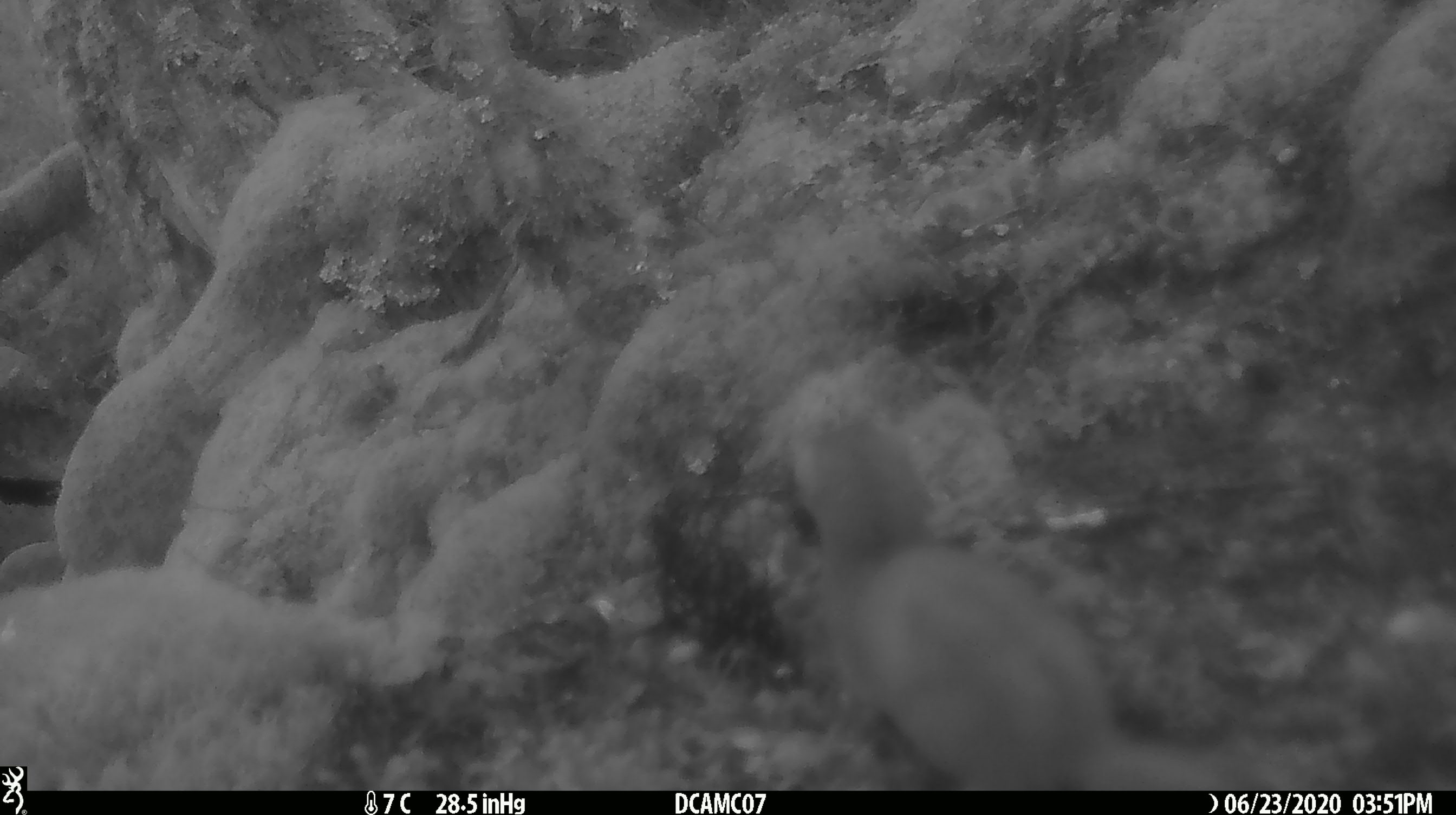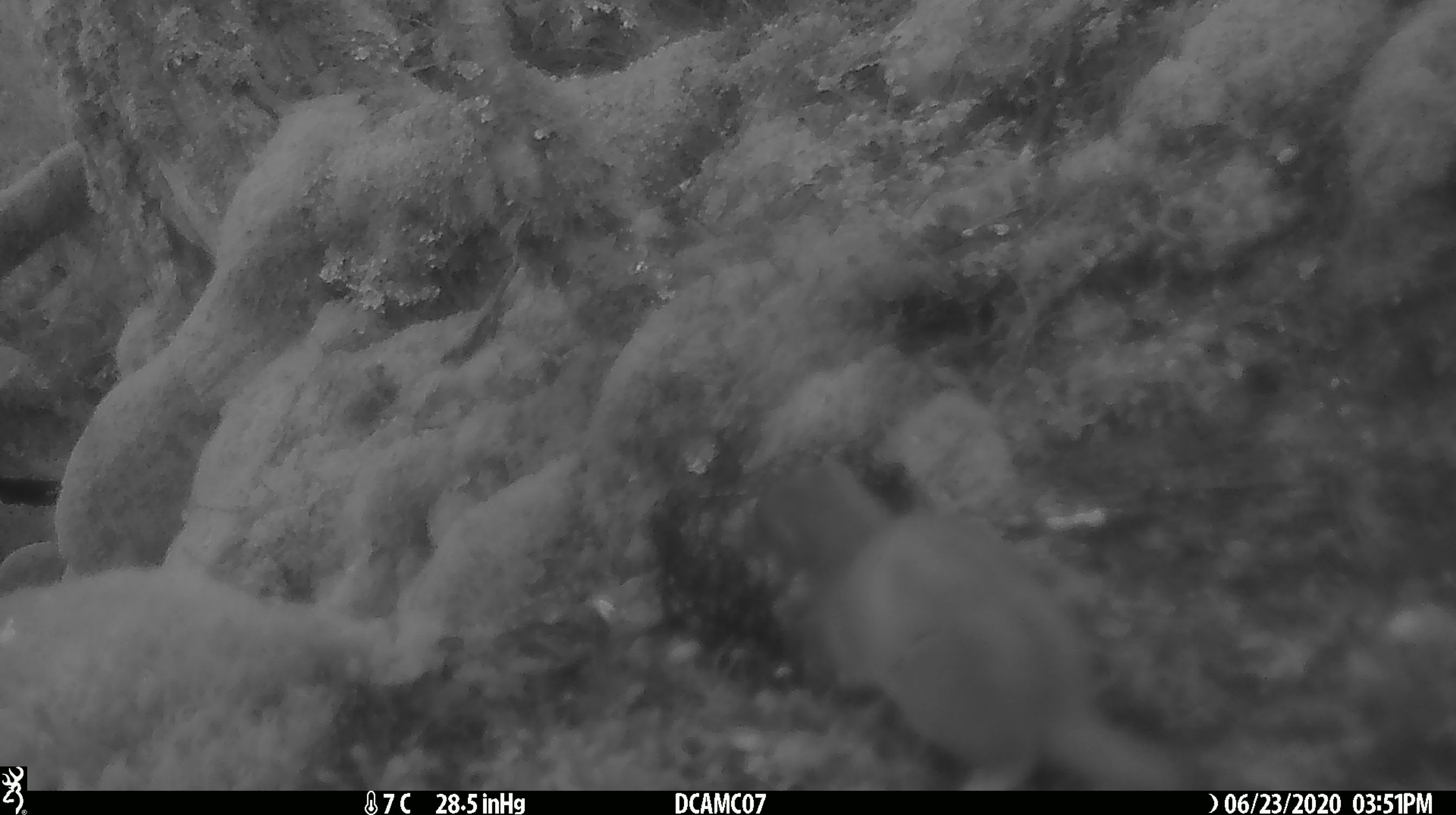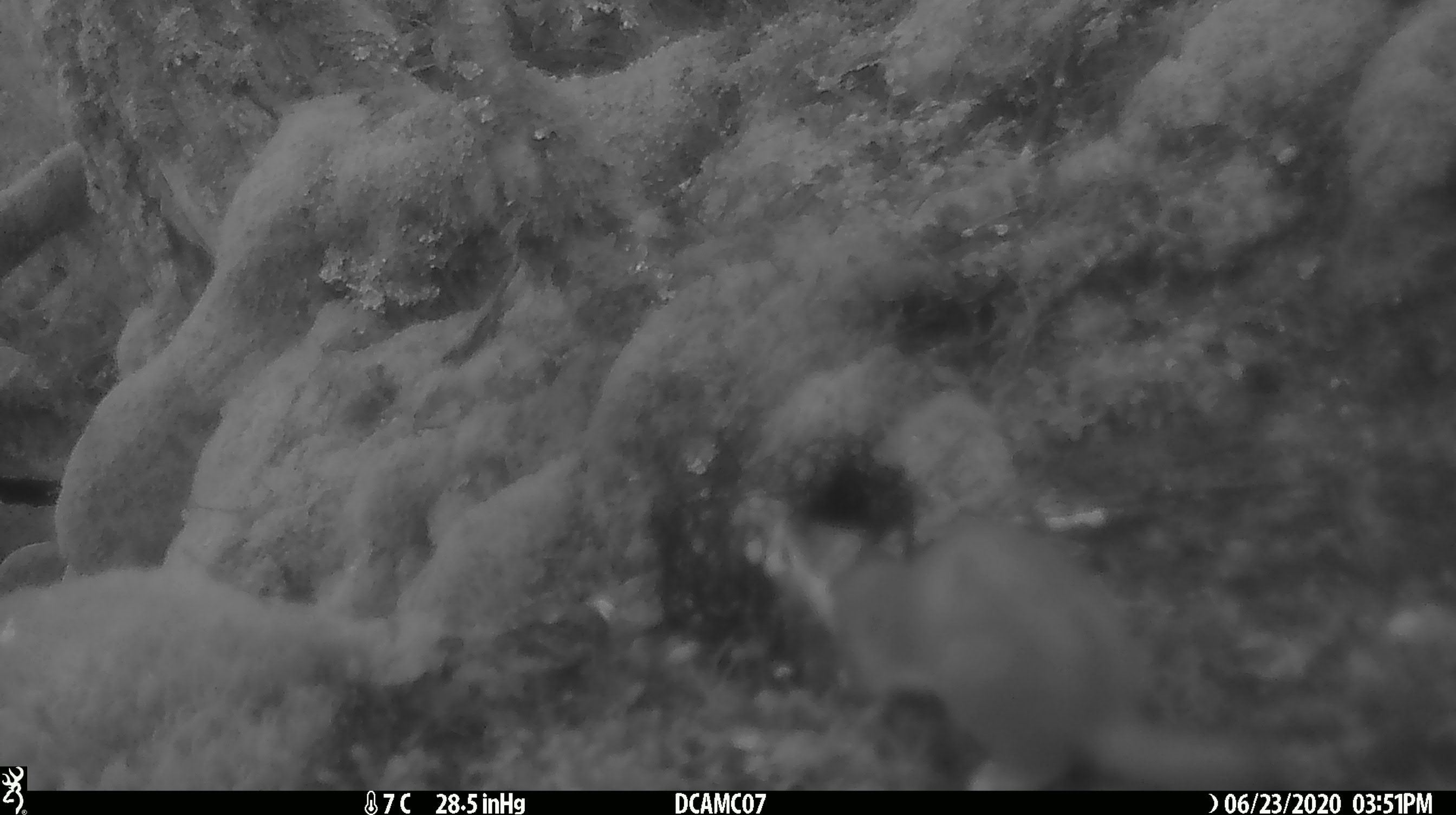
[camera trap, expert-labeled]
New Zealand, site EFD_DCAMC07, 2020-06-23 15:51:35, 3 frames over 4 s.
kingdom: Animalia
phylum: Chordata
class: Mammalia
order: Carnivora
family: Mustelidae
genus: Mustela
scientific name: Mustela erminea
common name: stoat